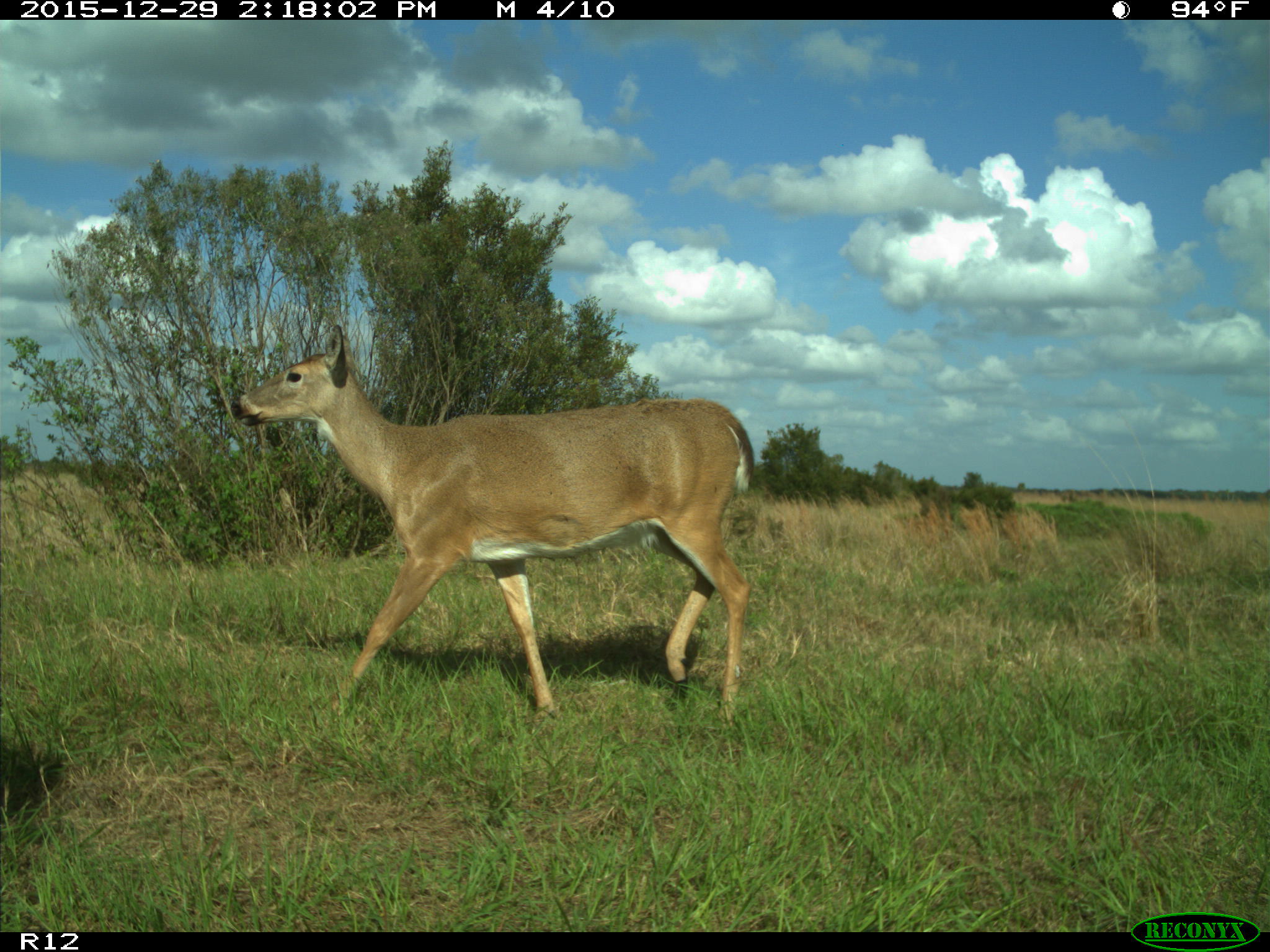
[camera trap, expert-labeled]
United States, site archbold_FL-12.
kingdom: Animalia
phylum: Chordata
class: Mammalia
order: Artiodactyla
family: Cervidae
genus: Odocoileus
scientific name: Odocoileus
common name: deer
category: unidentified deer